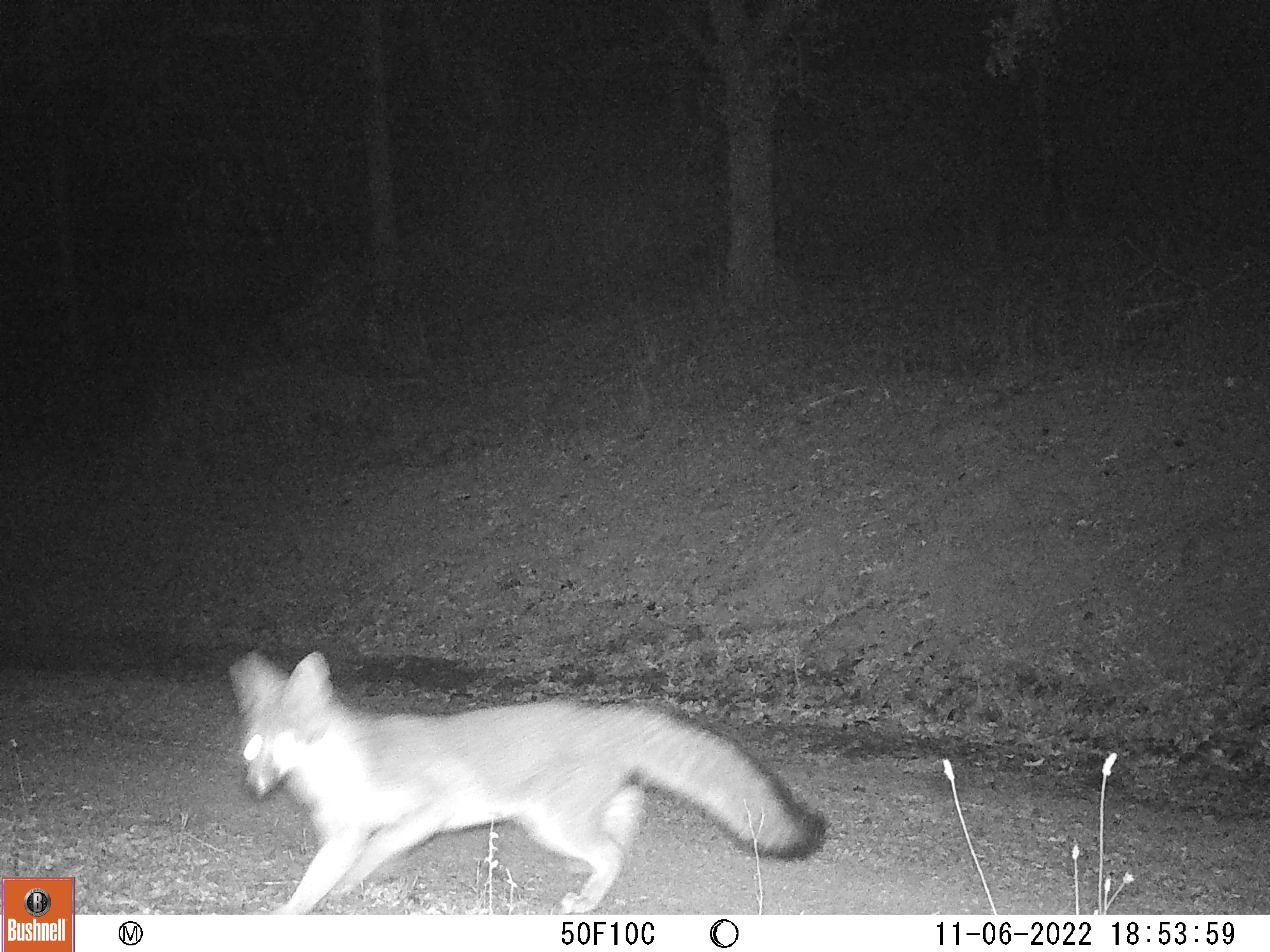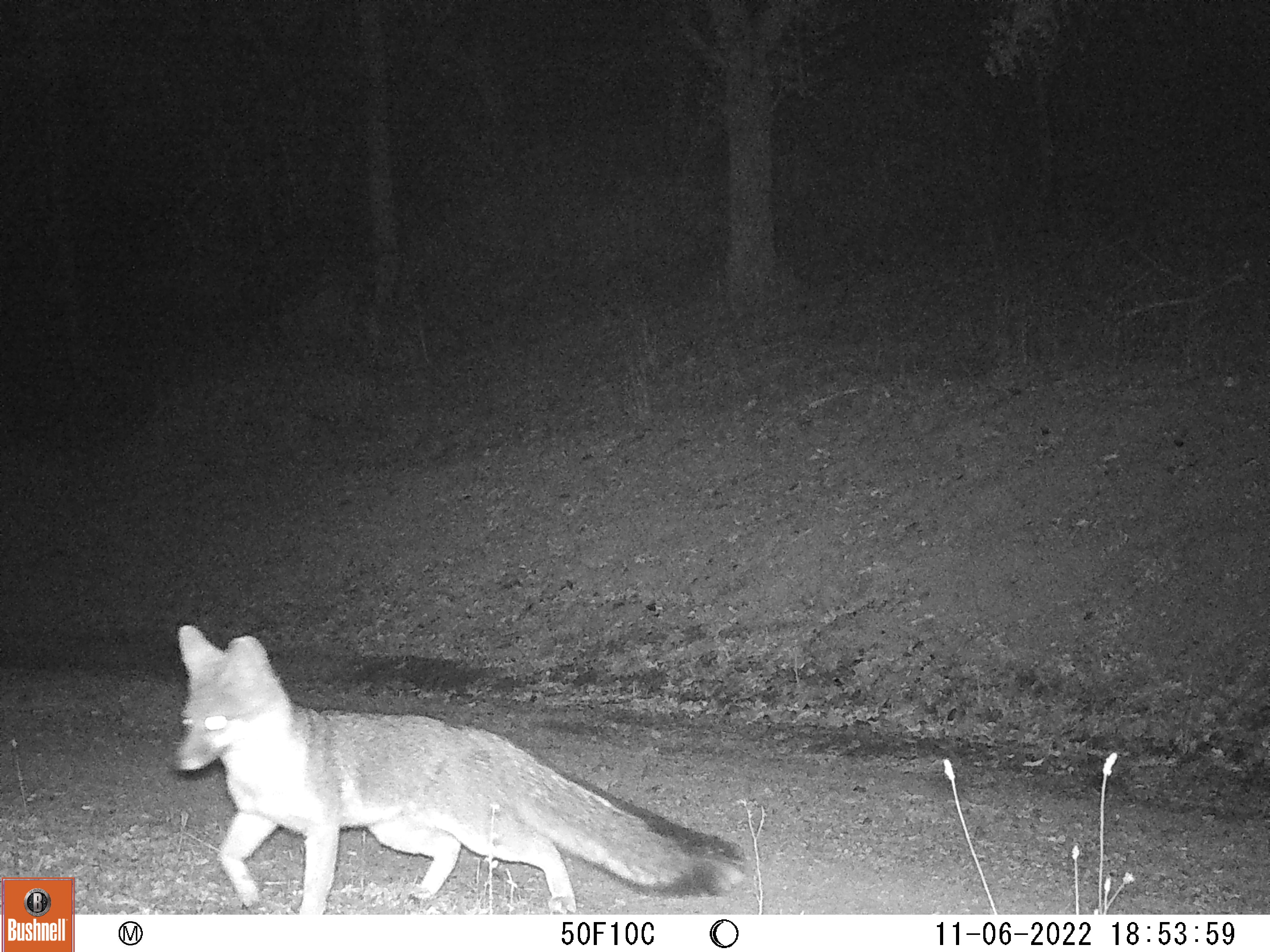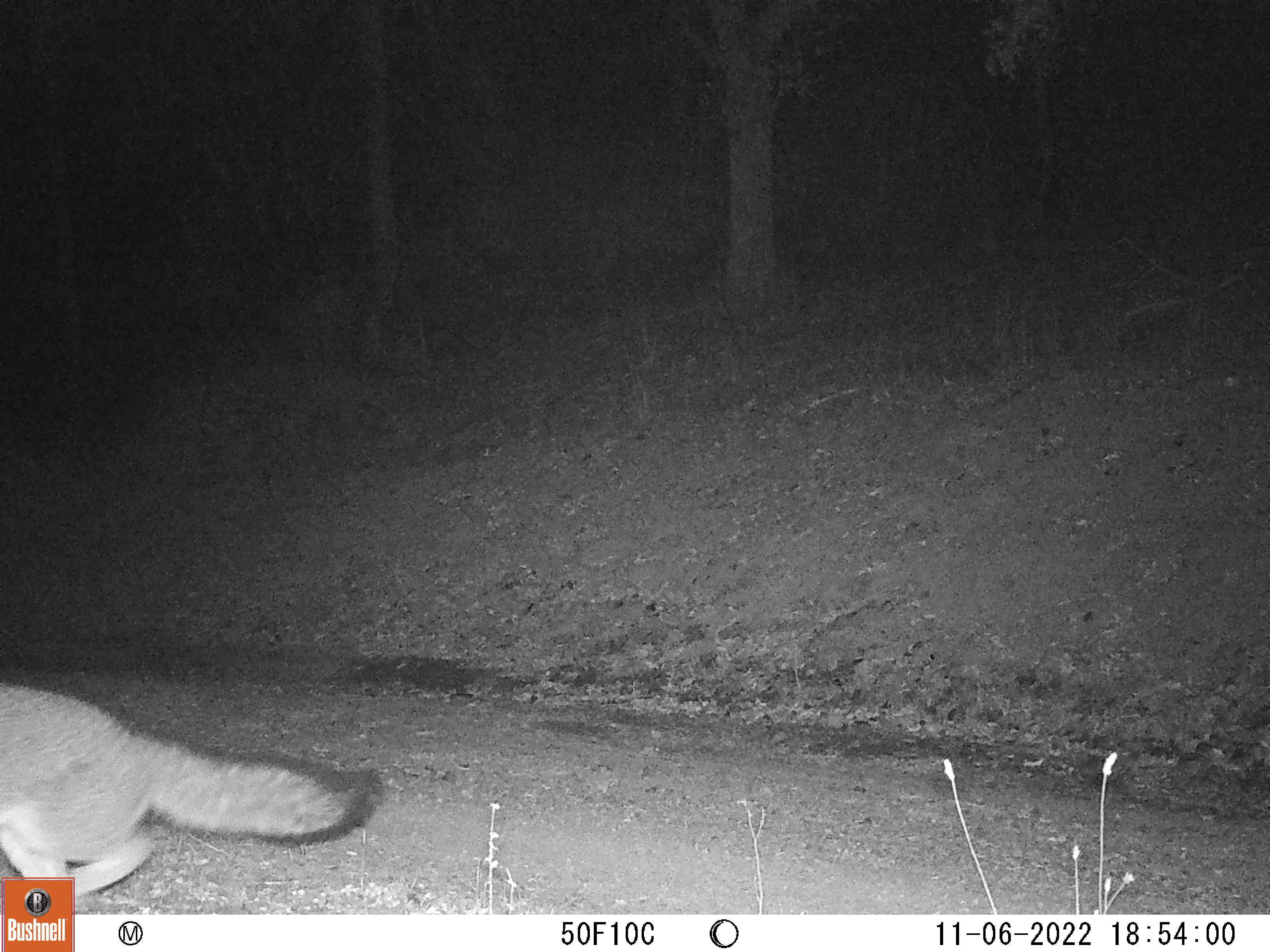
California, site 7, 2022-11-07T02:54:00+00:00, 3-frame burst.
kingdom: Animalia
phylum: Chordata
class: Mammalia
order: Carnivora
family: Canidae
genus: Urocyon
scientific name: Urocyon cinereoargenteus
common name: gray fox